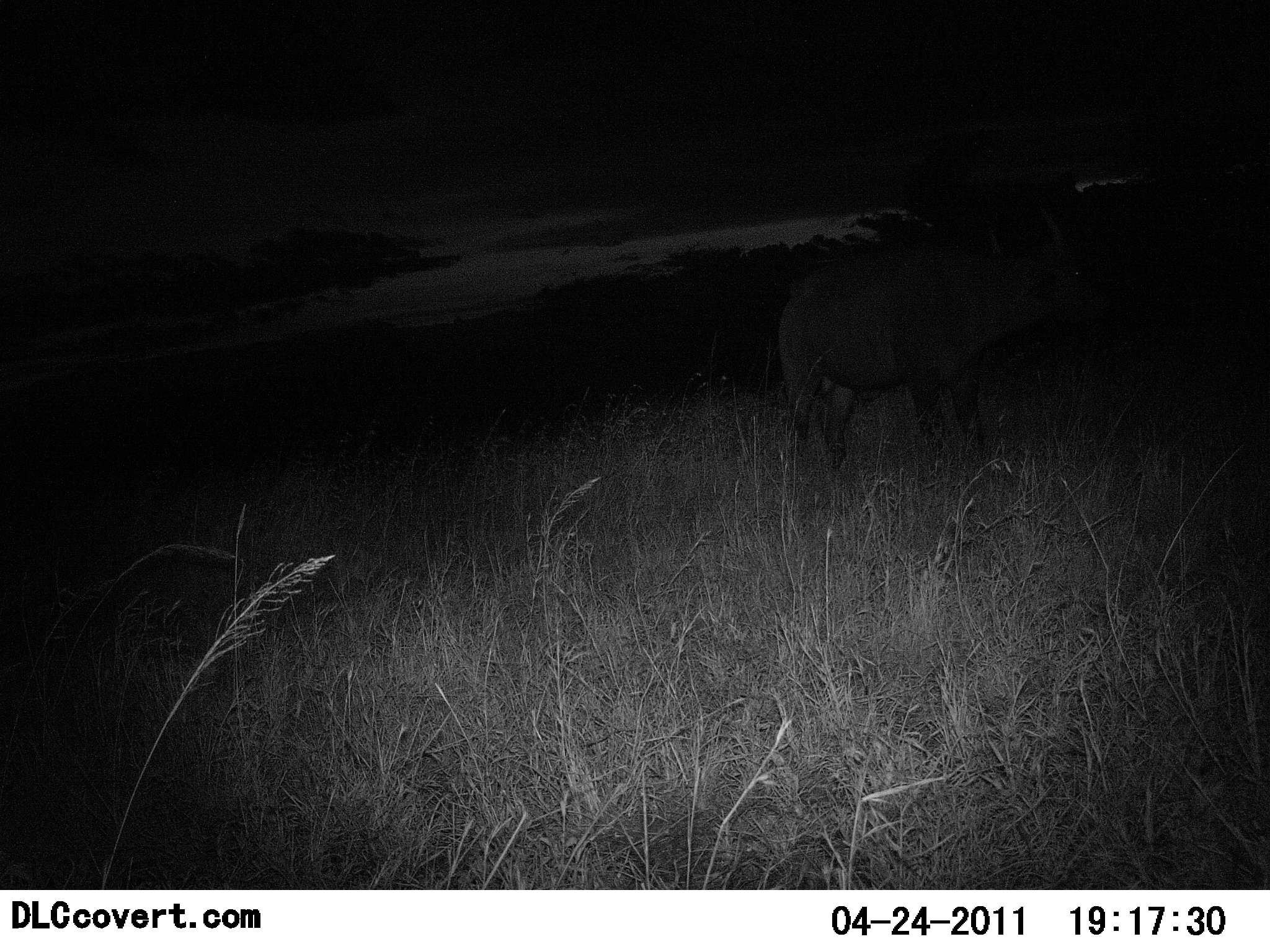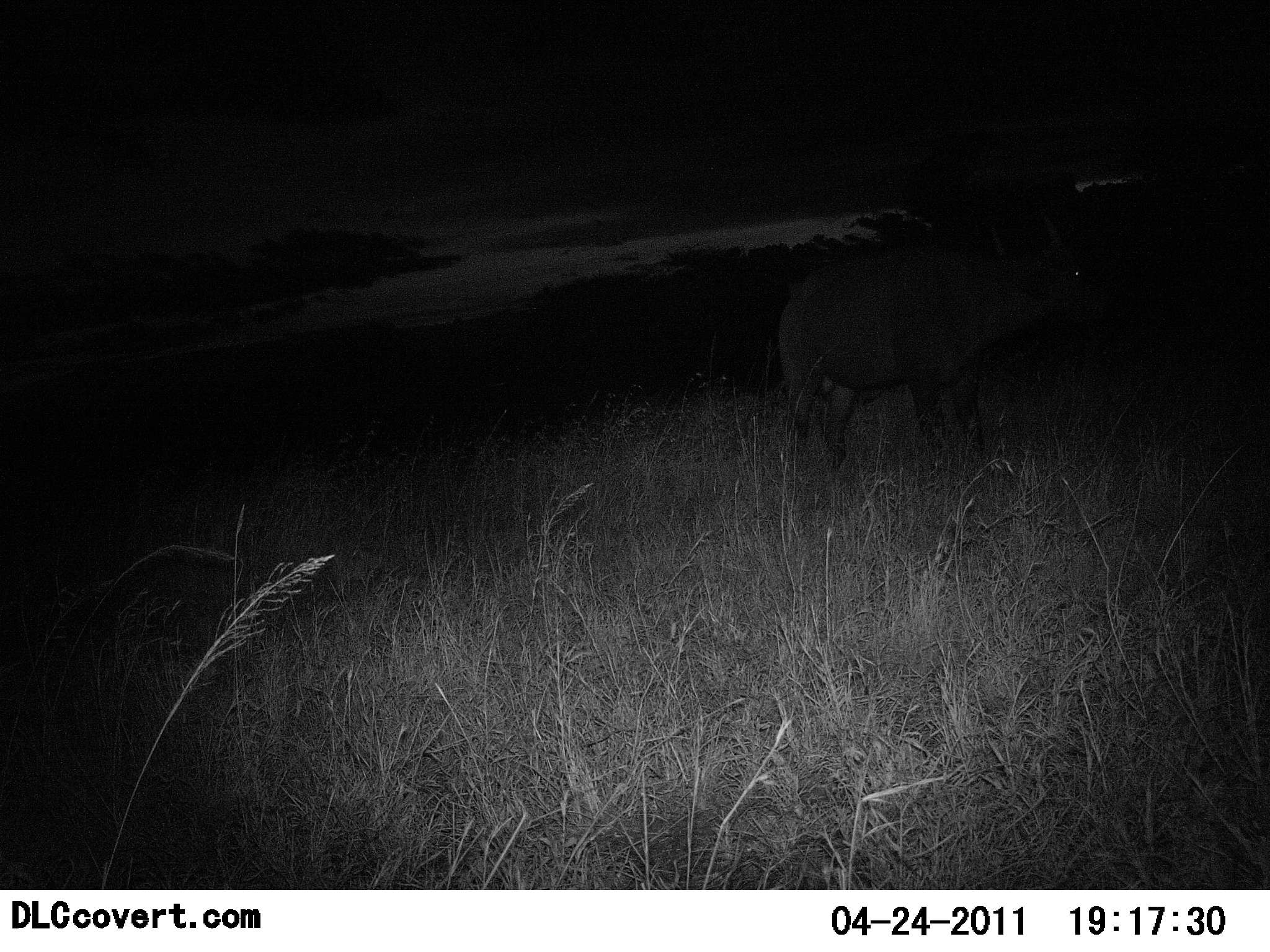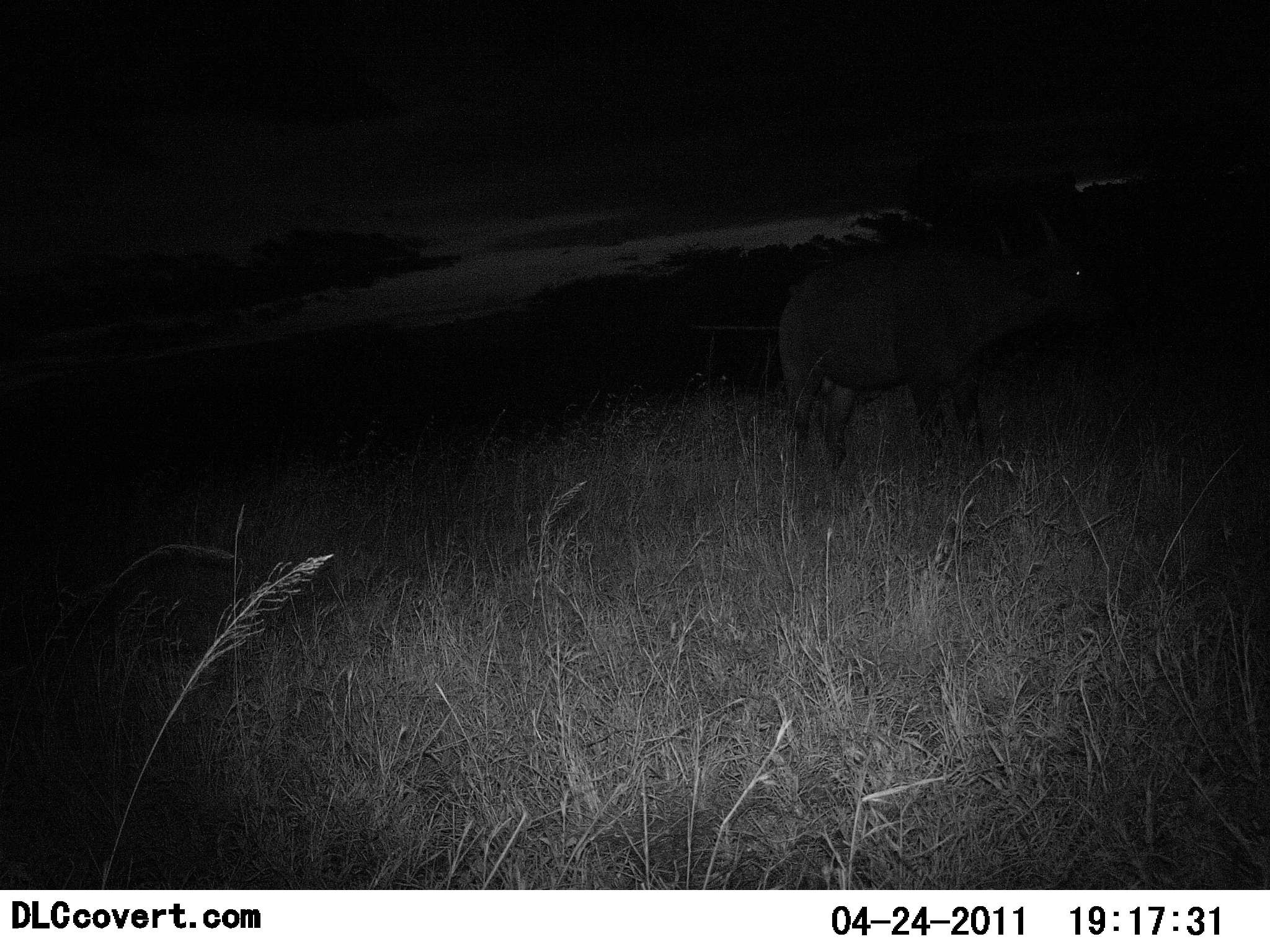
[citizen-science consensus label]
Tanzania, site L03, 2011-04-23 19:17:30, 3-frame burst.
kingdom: Animalia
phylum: Chordata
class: Mammalia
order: Artiodactyla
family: Bovidae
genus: Syncerus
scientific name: Syncerus caffer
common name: cape buffalo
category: buffalo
Buffalo (cape buffalo) (Syncerus caffer), count 1. Behavior (volunteer vote fractions): standing 100%, resting 0%, moving 0%, interacting 0%. Young present (vote fraction): 0%. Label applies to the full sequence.